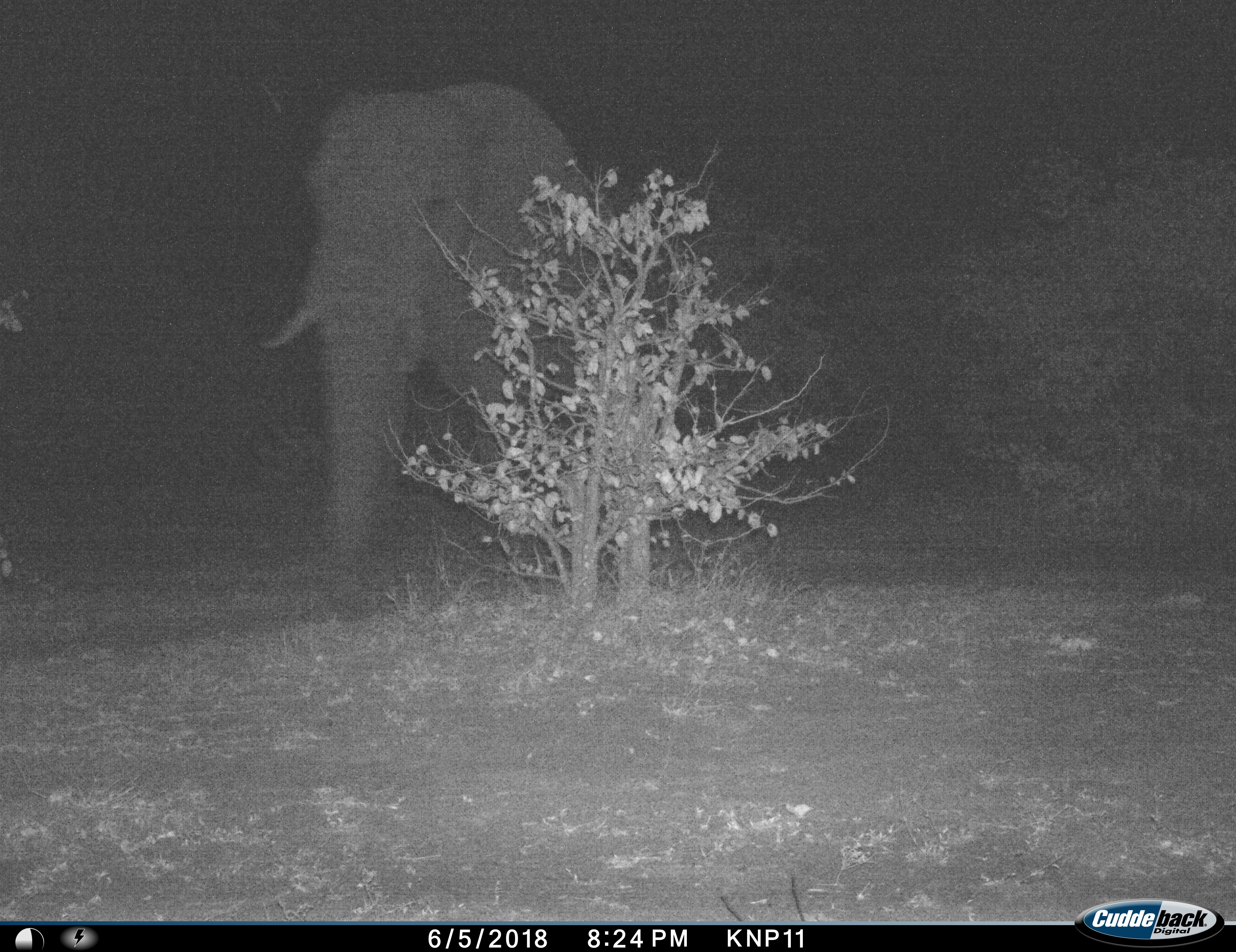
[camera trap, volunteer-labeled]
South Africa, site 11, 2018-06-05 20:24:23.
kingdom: Animalia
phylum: Chordata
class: Mammalia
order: Proboscidea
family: Elephantidae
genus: Loxodonta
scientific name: Loxodonta africana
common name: african bush elephant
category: elephant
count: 1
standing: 30%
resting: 0%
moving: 70%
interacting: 0%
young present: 0%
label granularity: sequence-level